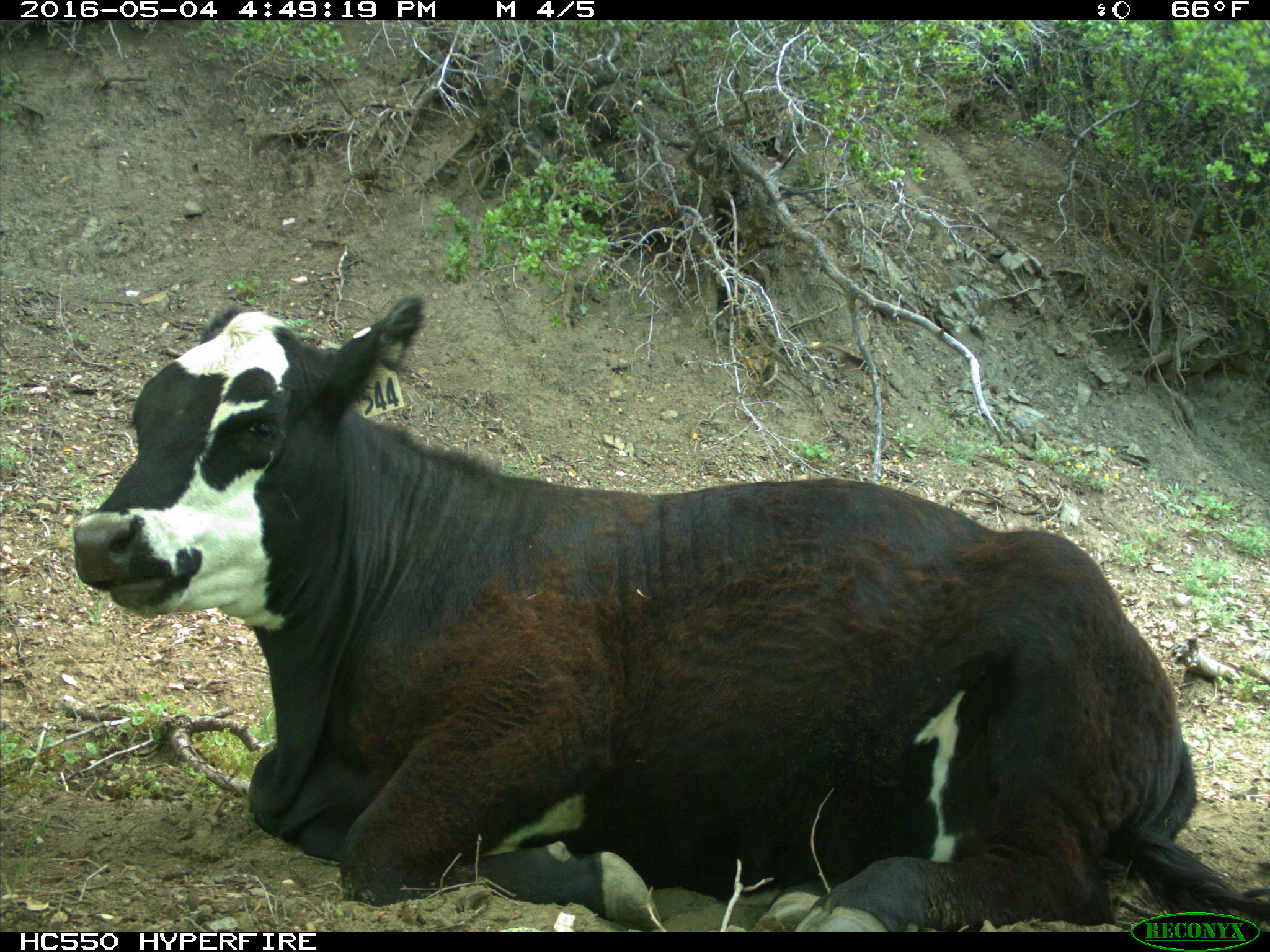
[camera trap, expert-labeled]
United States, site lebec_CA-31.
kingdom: Animalia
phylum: Chordata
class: Mammalia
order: Artiodactyla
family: Bovidae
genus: Bos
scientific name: Bos taurus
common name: domestic cow